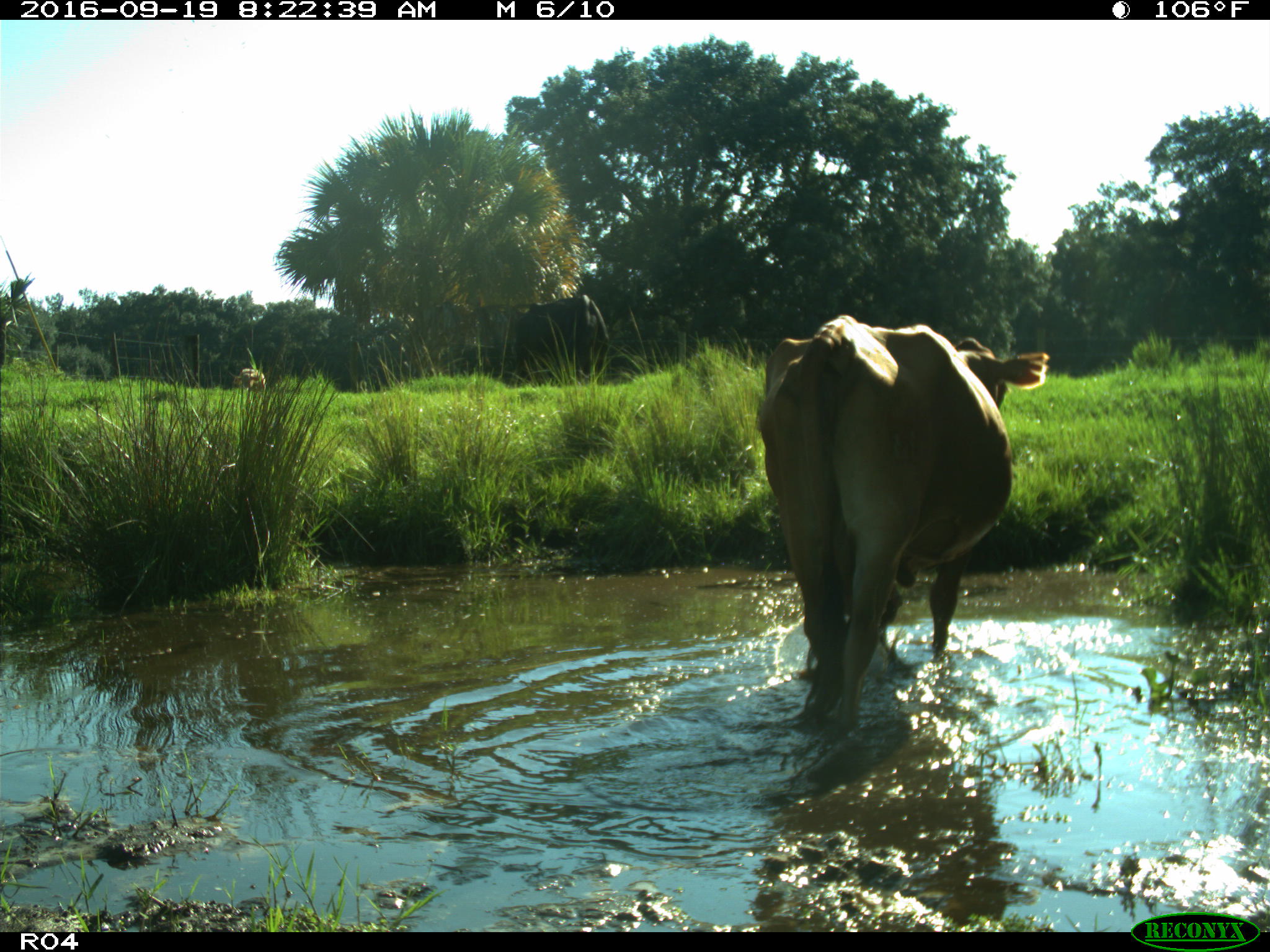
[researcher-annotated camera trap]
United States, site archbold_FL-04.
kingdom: Animalia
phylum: Chordata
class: Mammalia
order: Artiodactyla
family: Bovidae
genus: Bos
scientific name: Bos taurus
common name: domestic cow